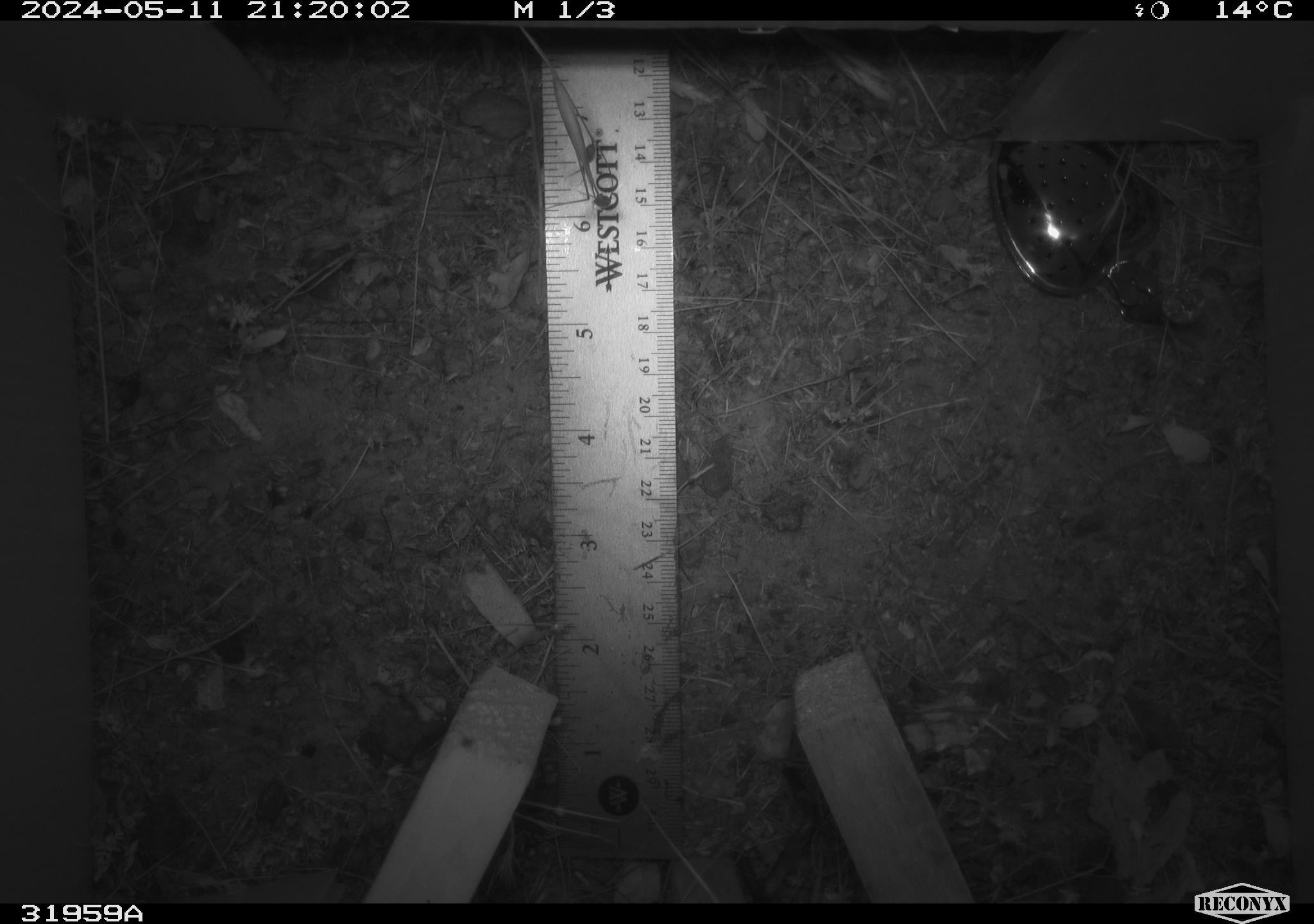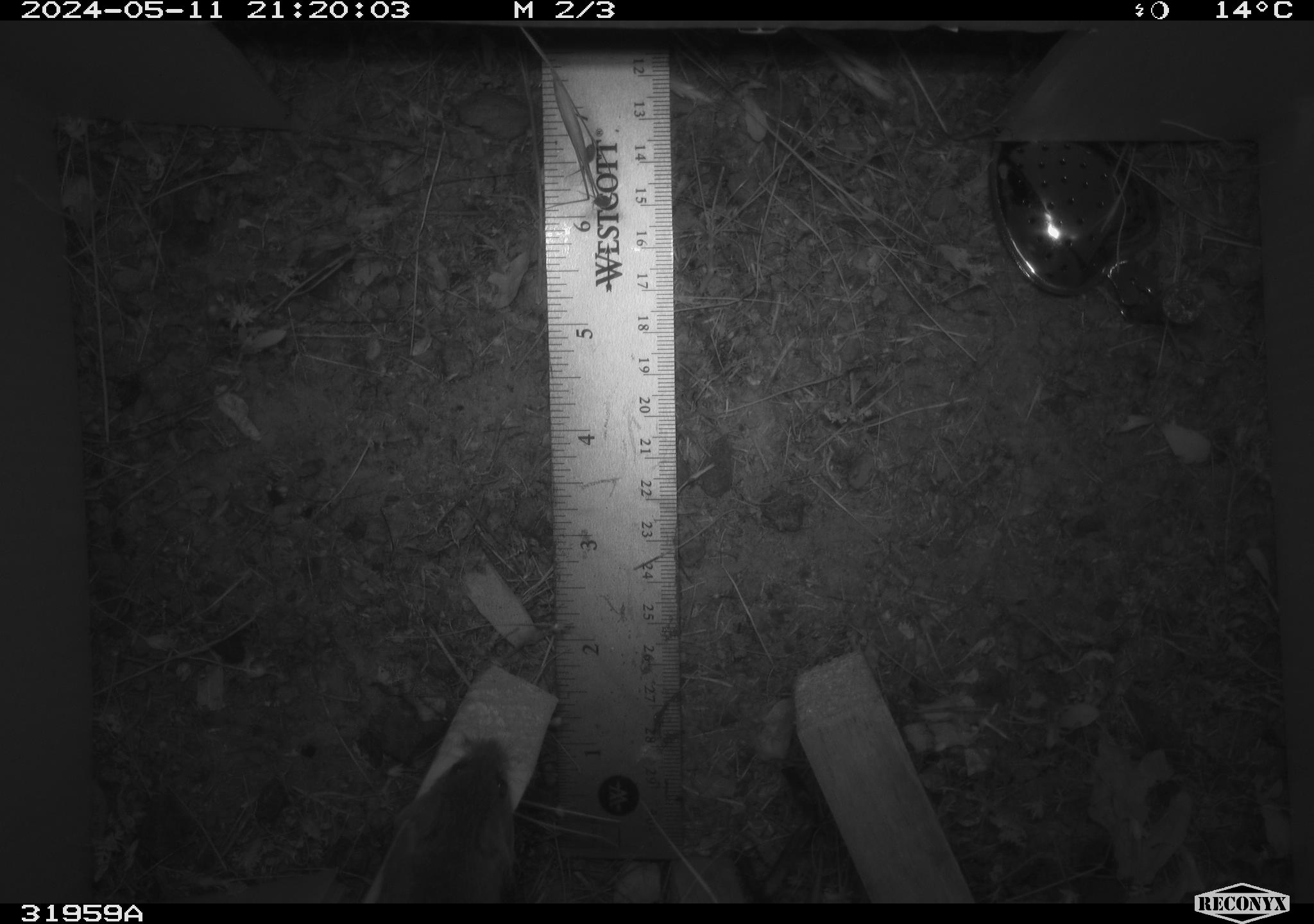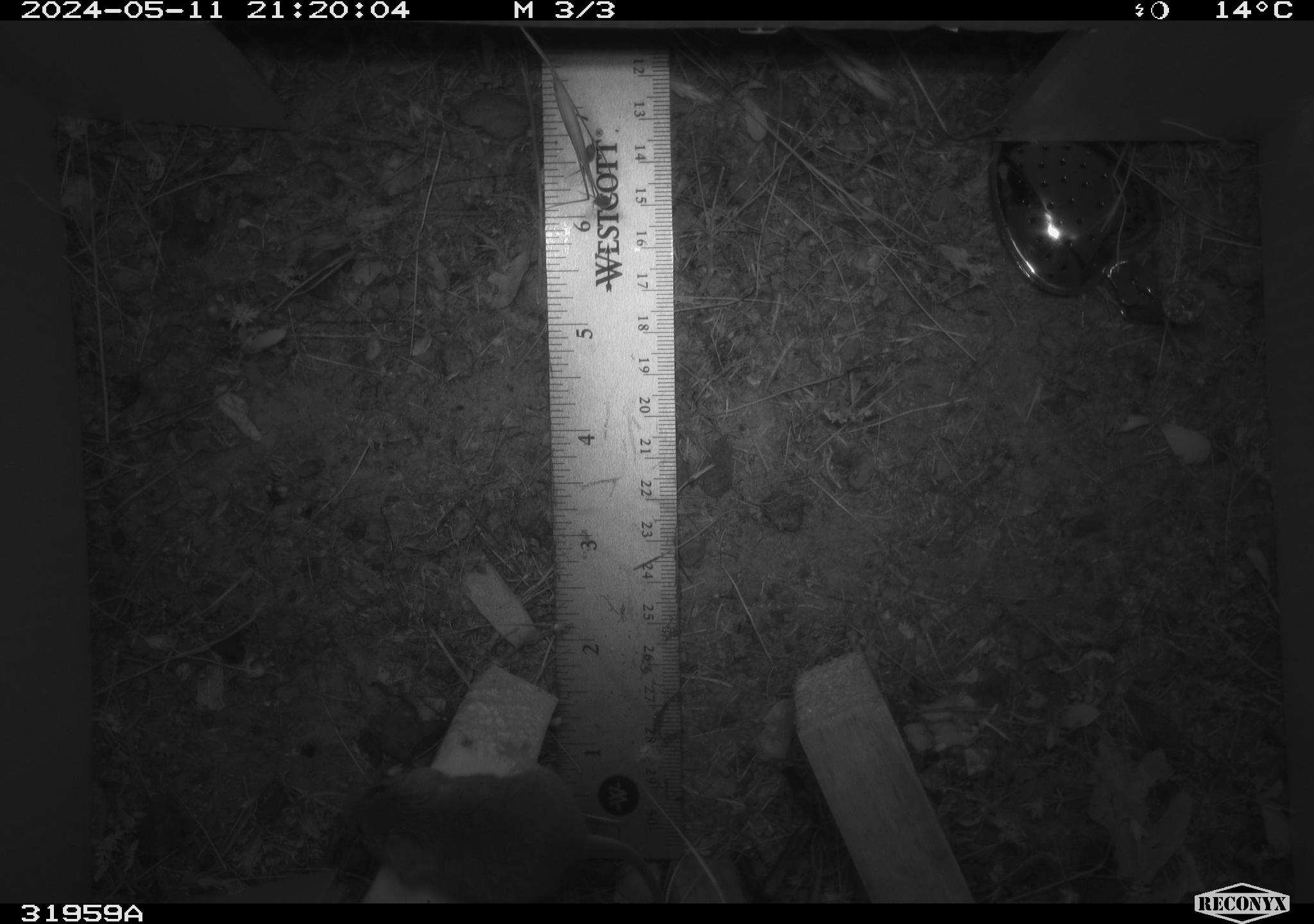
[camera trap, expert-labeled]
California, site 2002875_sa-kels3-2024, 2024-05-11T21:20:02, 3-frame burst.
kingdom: Animalia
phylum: Chordata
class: Mammalia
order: Rodentia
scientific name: Rodentia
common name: mouse species